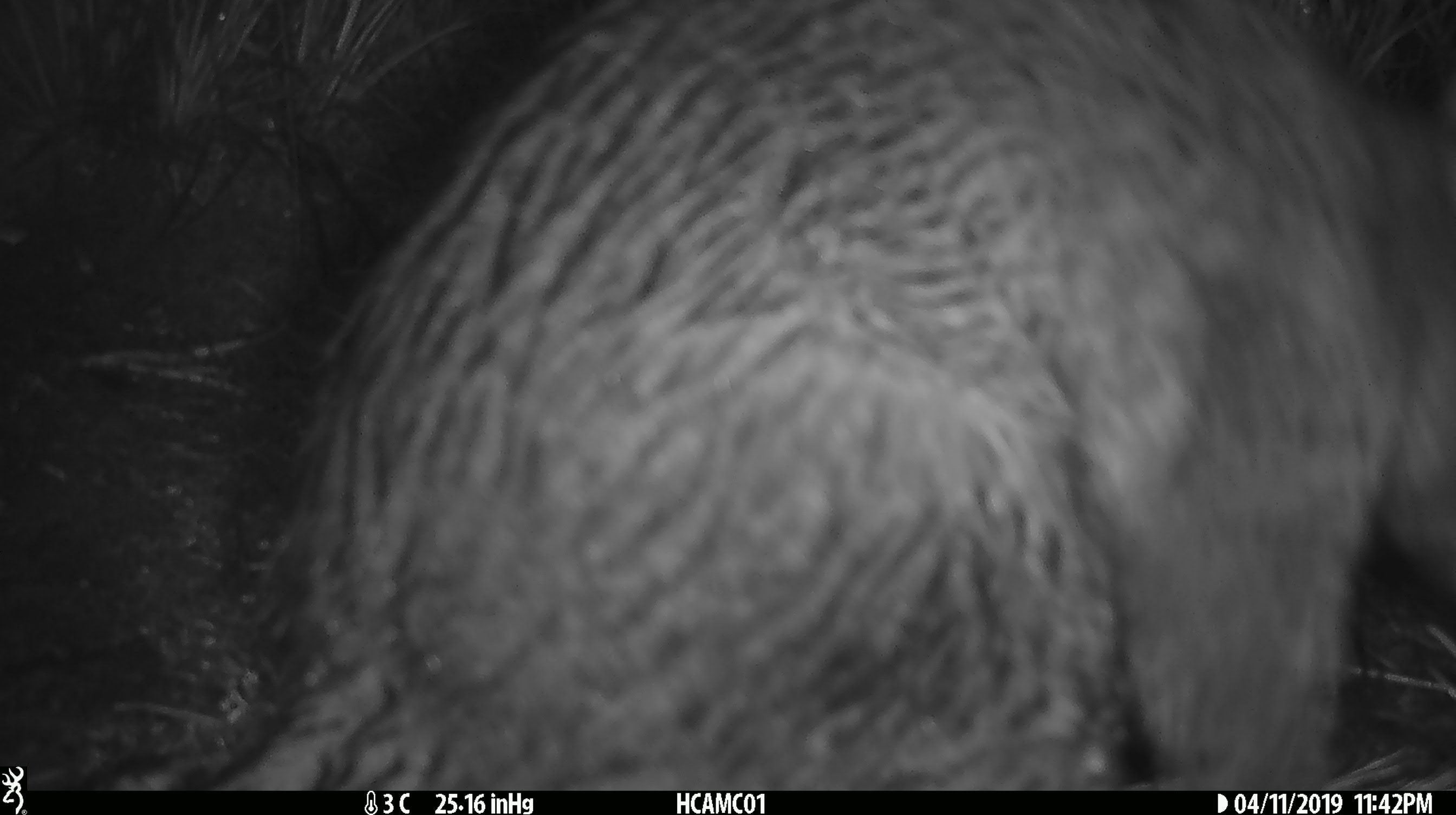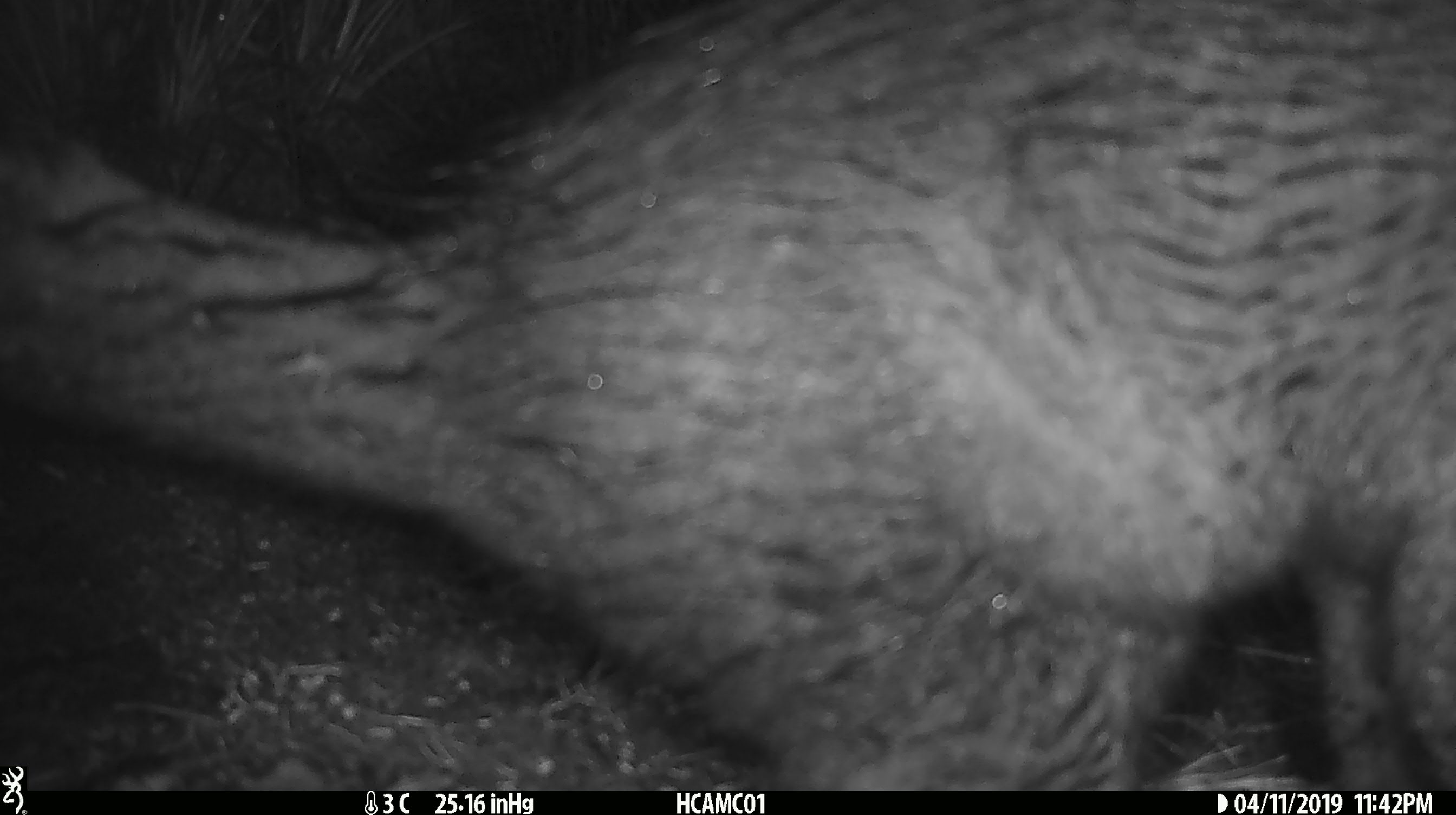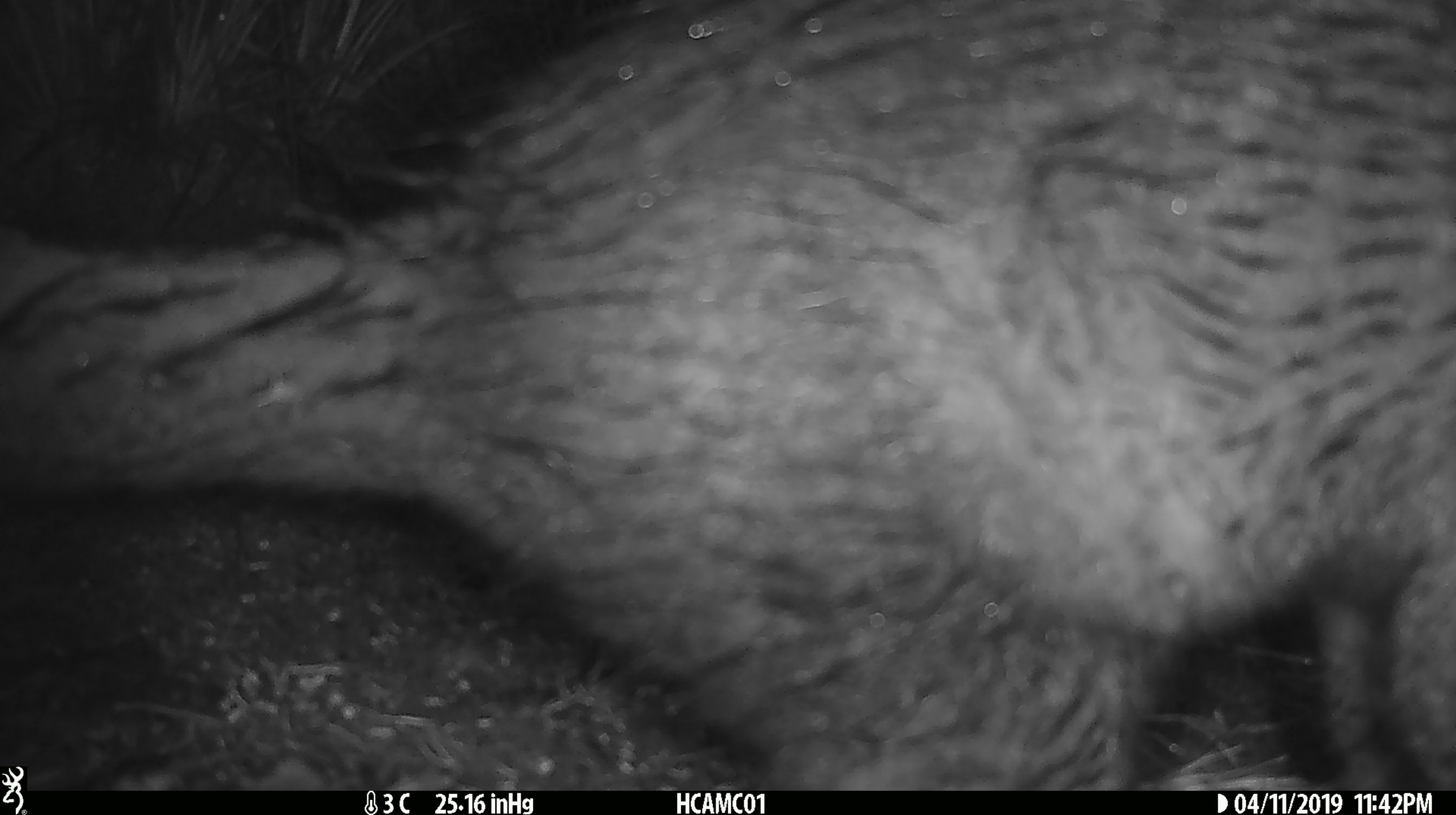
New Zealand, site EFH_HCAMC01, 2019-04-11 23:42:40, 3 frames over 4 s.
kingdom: Animalia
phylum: Chordata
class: Mammalia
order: Diprotodontia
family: Phalangeridae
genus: Trichosurus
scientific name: Trichosurus vulpecula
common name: common brushtail possum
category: possum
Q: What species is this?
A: Possum (common brushtail possum) (Trichosurus vulpecula).